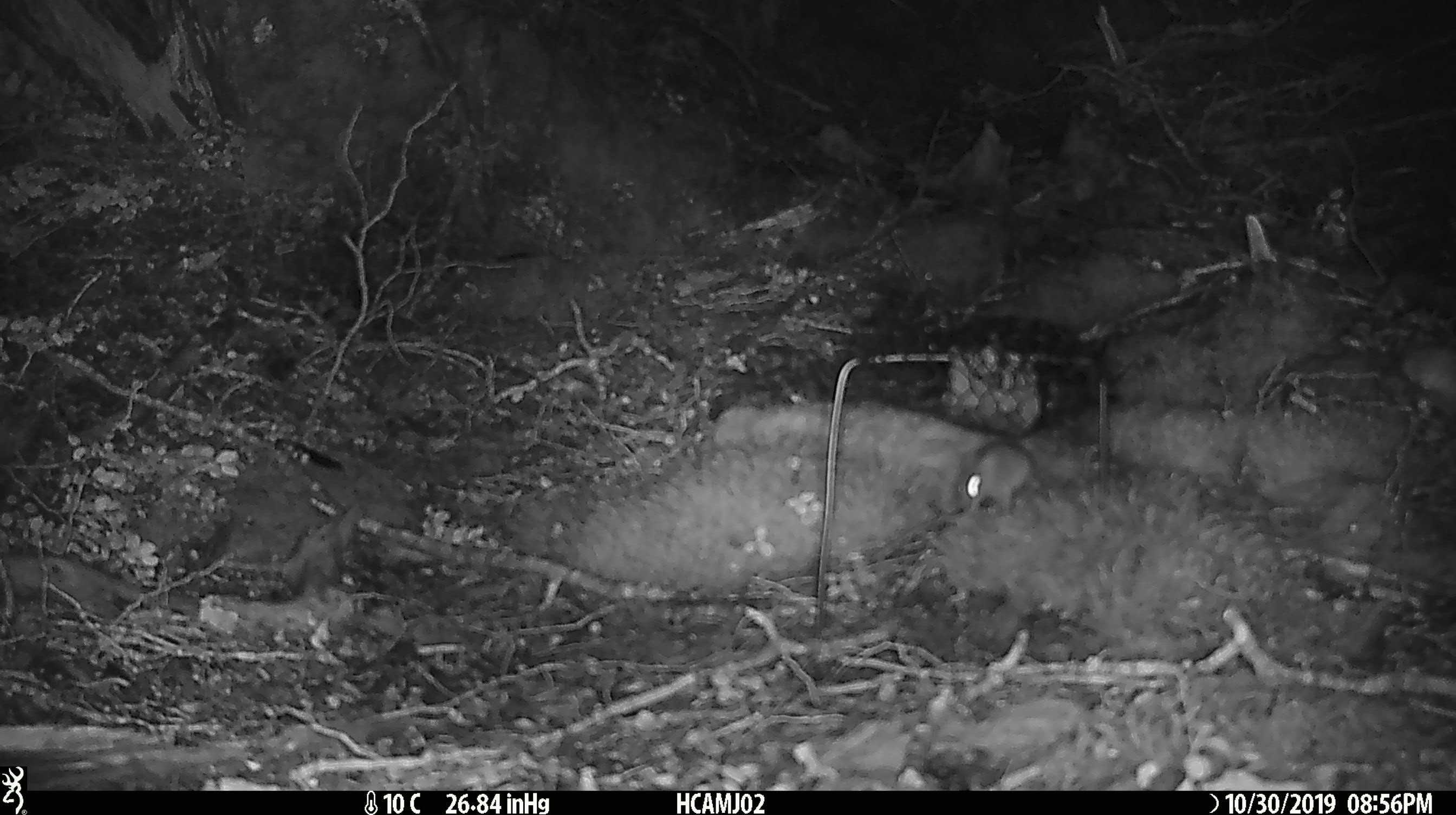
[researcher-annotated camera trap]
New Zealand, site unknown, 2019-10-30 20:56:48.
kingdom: Animalia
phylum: Chordata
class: Mammalia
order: Rodentia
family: Muridae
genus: Mus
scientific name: Mus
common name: mouse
Mouse (Mus).